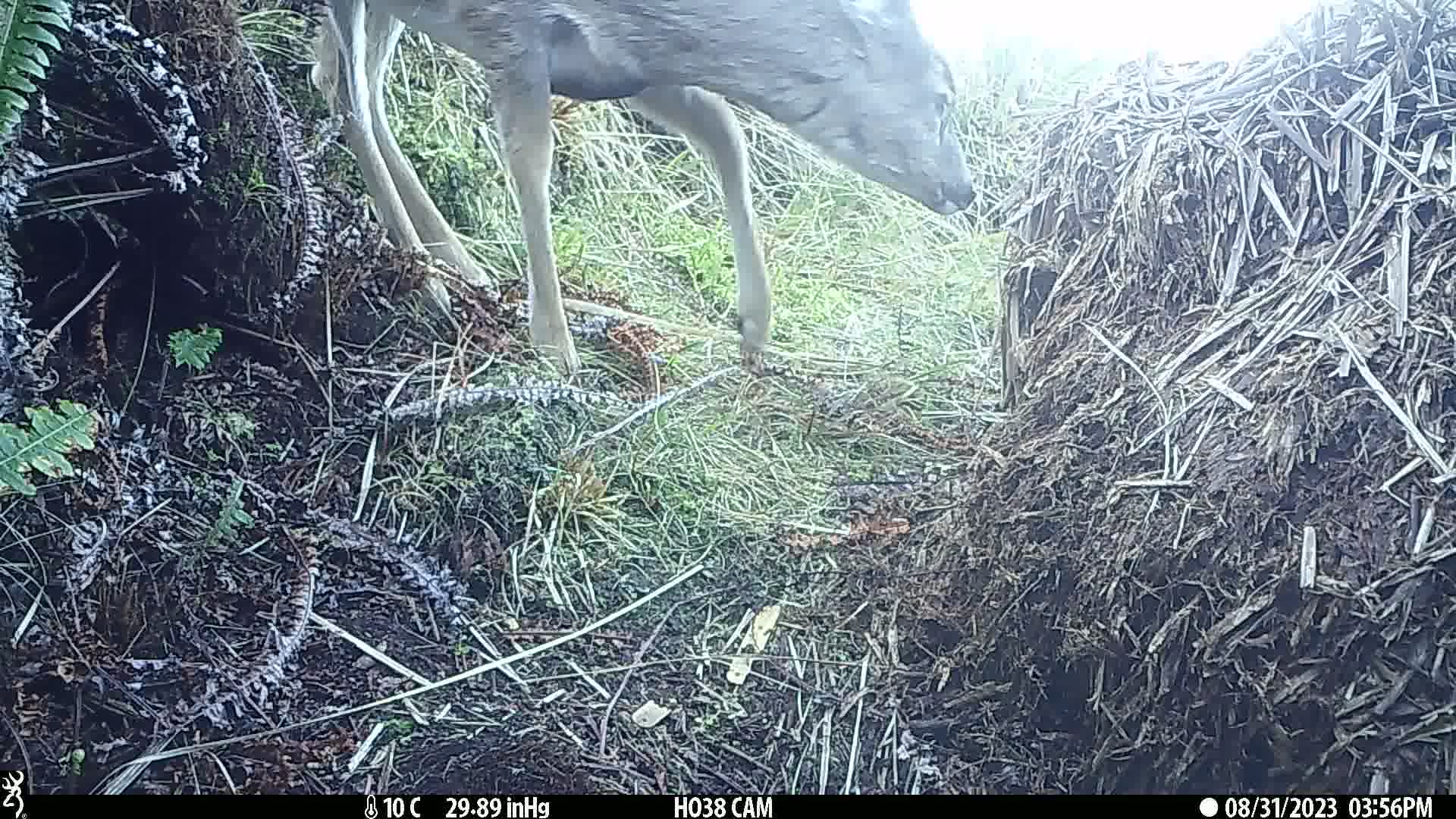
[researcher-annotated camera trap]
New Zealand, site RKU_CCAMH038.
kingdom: Animalia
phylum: Chordata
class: Mammalia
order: Artiodactyla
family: Cervidae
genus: Odocoileus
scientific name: Odocoileus virginianus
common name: white-tailed deer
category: white tailed deer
White tailed deer (white-tailed deer) (Odocoileus virginianus).